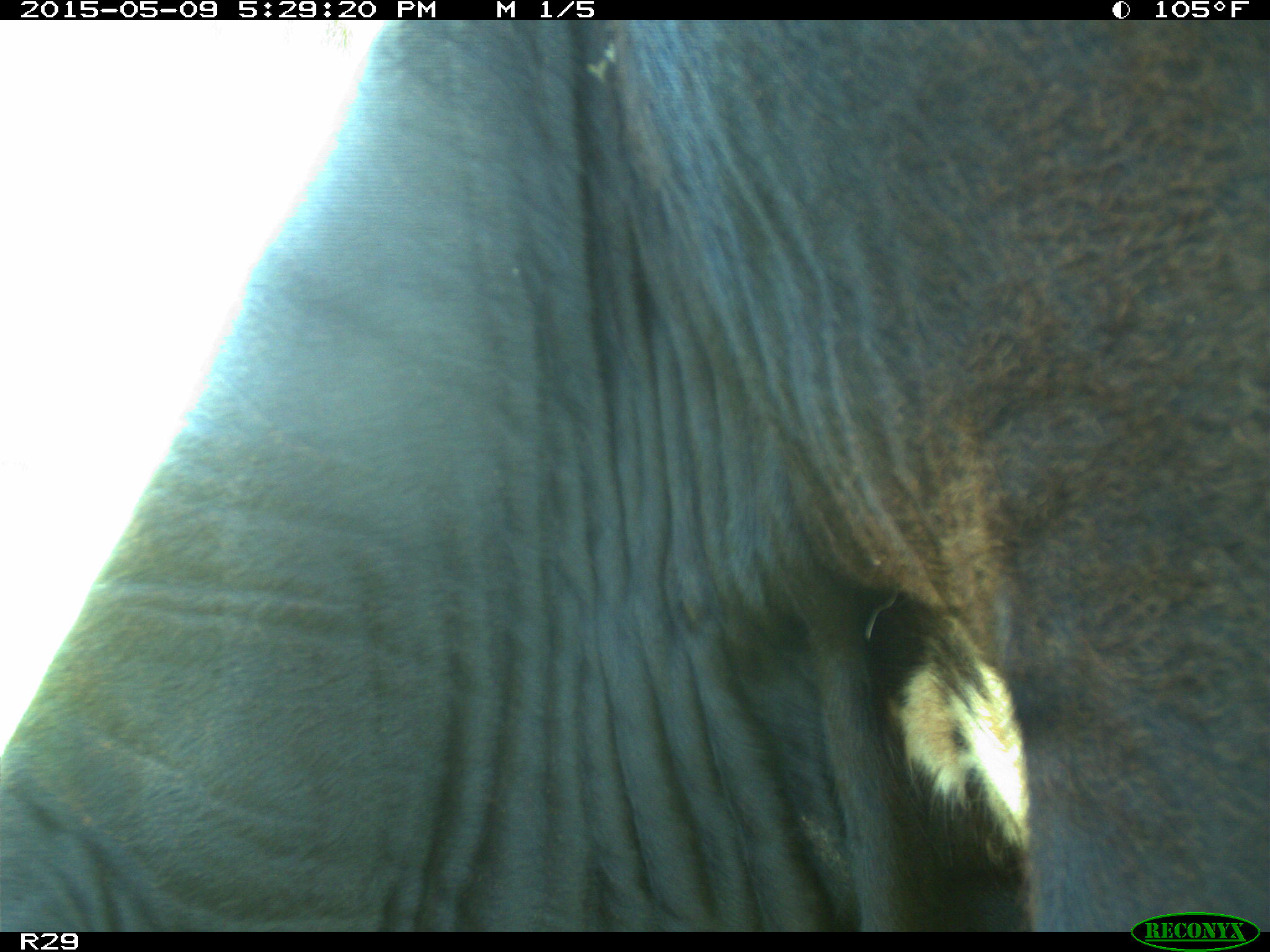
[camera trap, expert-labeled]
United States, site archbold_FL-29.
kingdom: Animalia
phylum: Chordata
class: Mammalia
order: Artiodactyla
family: Bovidae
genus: Bos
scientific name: Bos taurus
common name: domestic cow